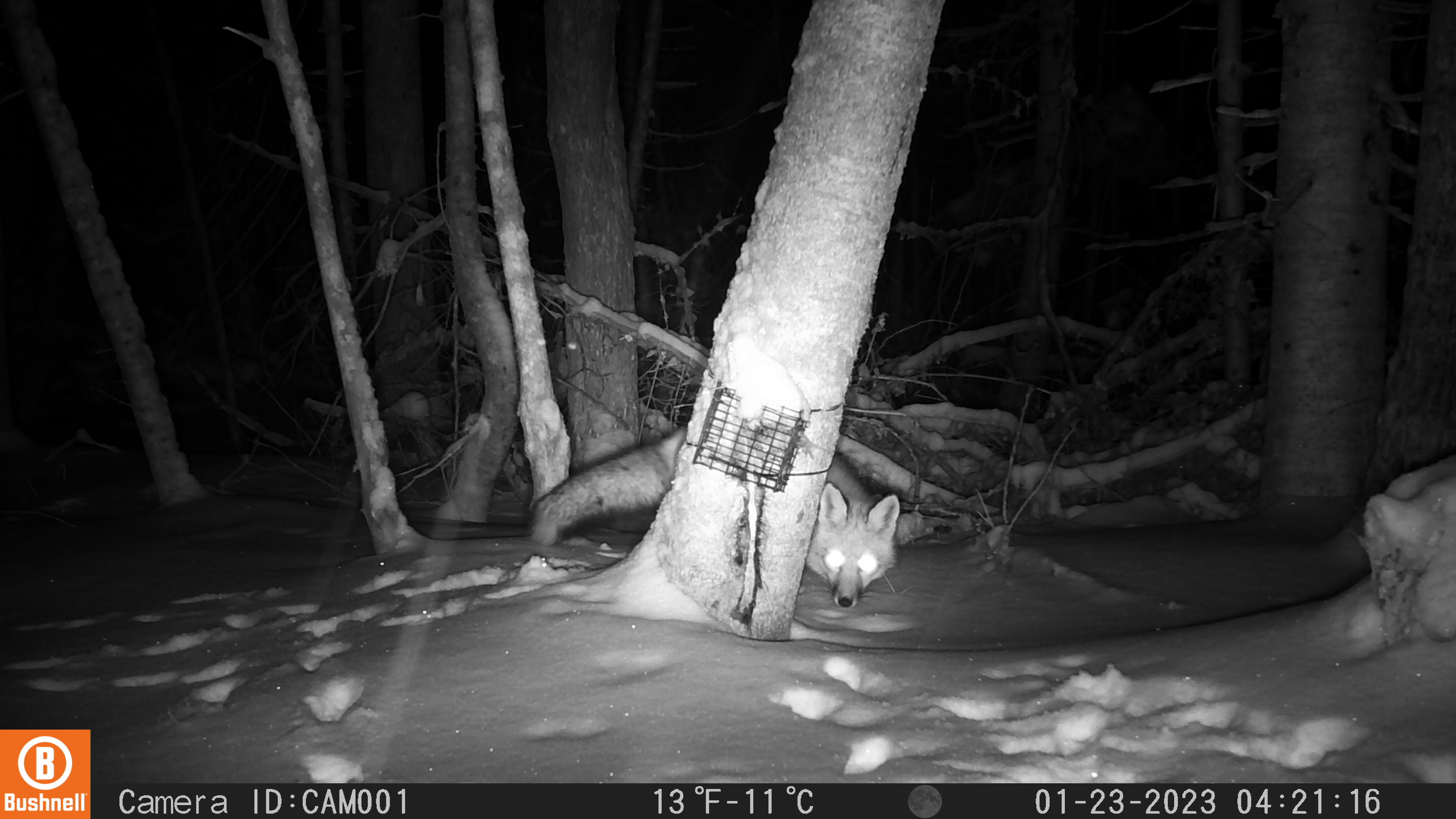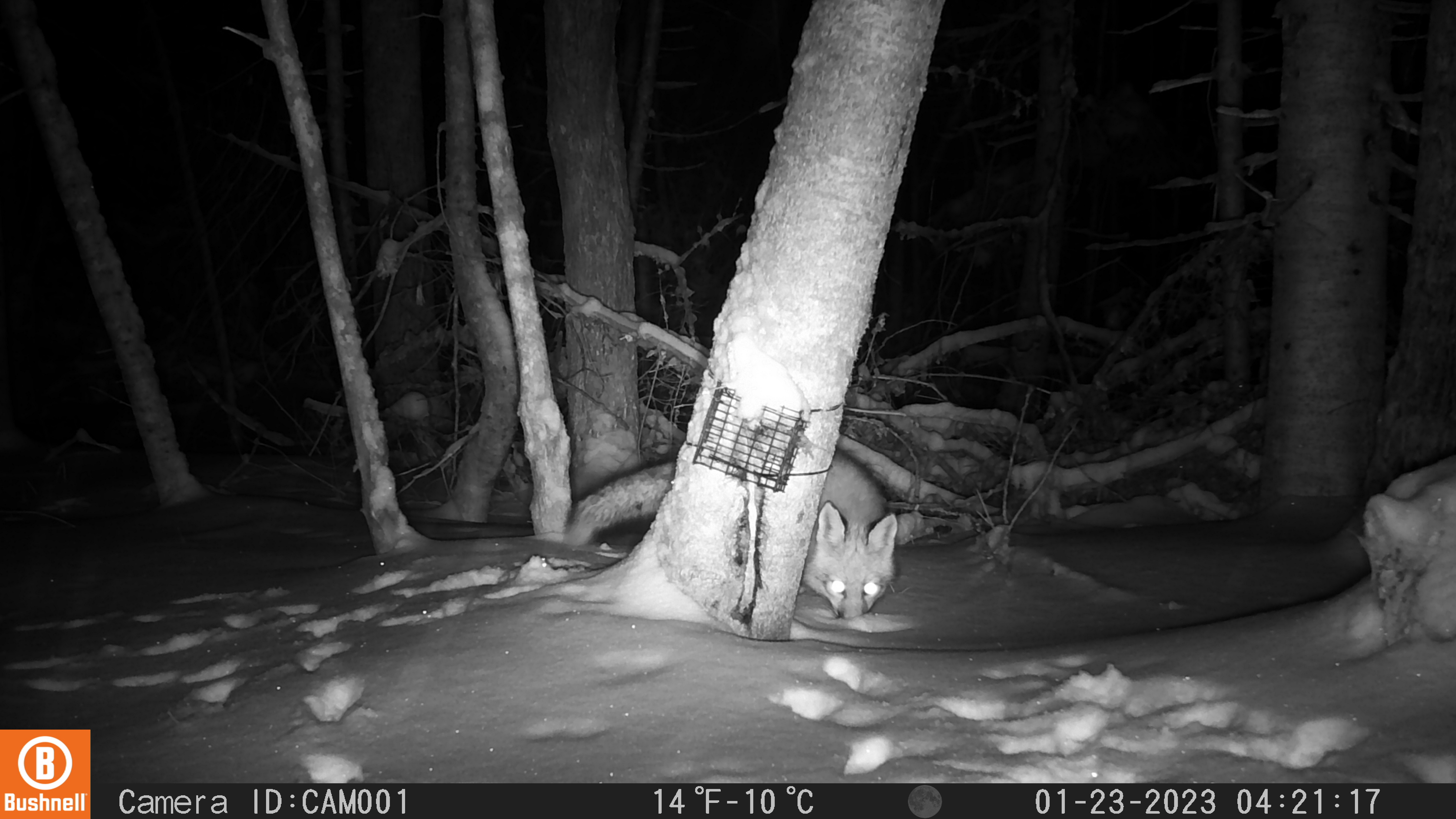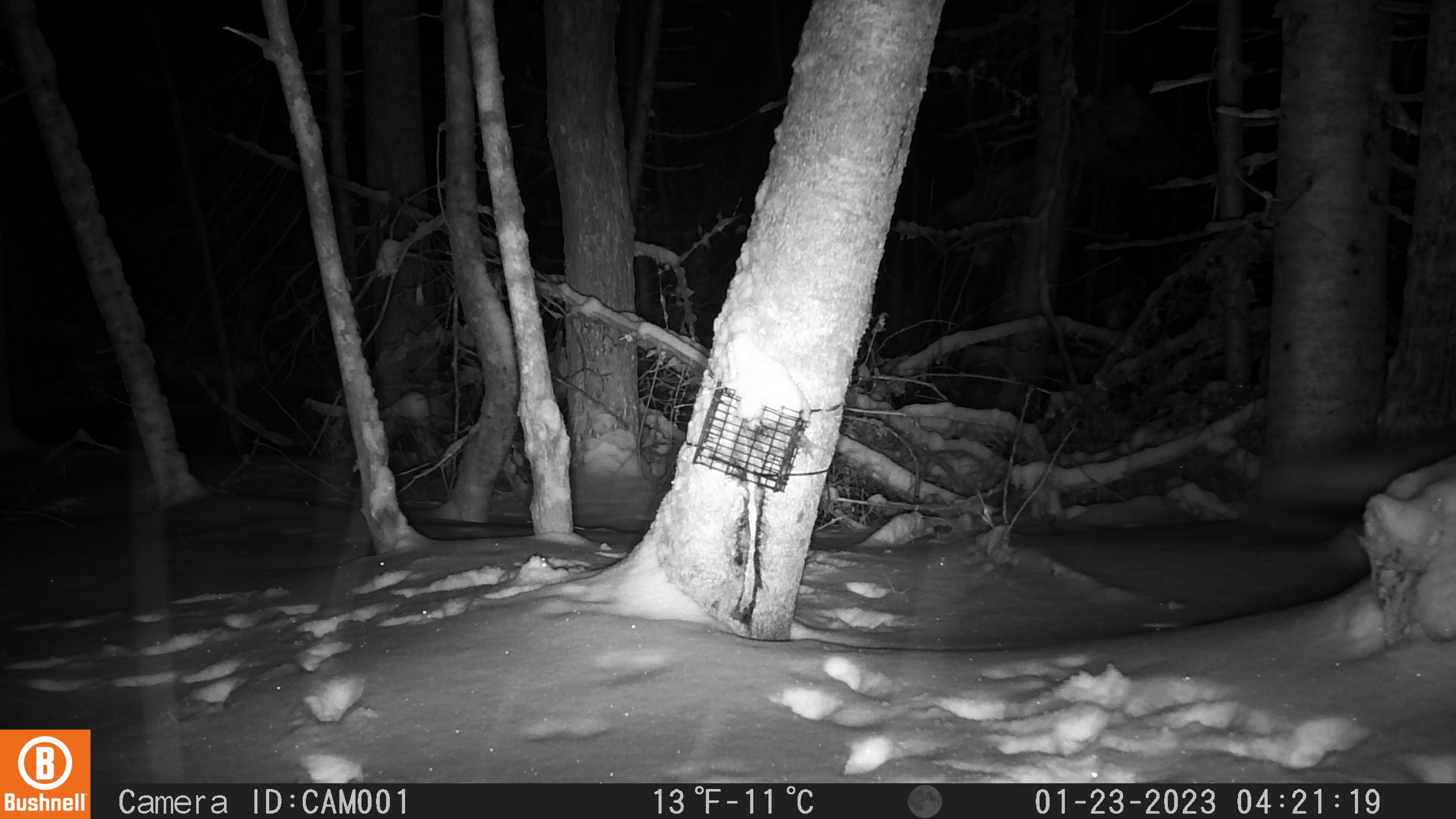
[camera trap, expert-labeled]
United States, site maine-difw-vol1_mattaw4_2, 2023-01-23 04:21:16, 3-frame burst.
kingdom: Animalia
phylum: Chordata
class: Mammalia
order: Carnivora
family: Canidae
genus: Vulpes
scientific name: Vulpes vulpes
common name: red fox